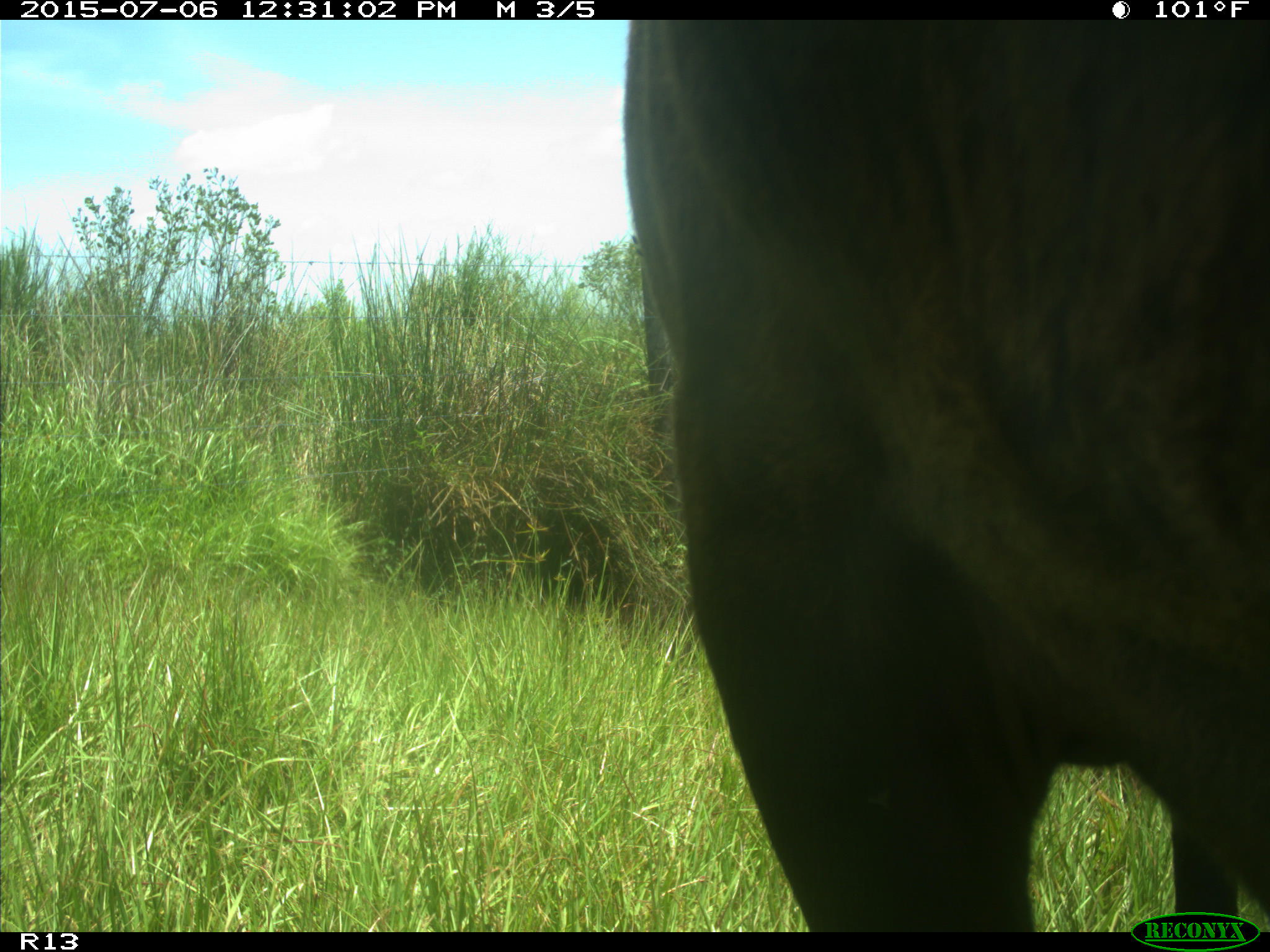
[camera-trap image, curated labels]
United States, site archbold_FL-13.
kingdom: Animalia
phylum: Chordata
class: Mammalia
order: Artiodactyla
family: Bovidae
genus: Bos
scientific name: Bos taurus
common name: domestic cow